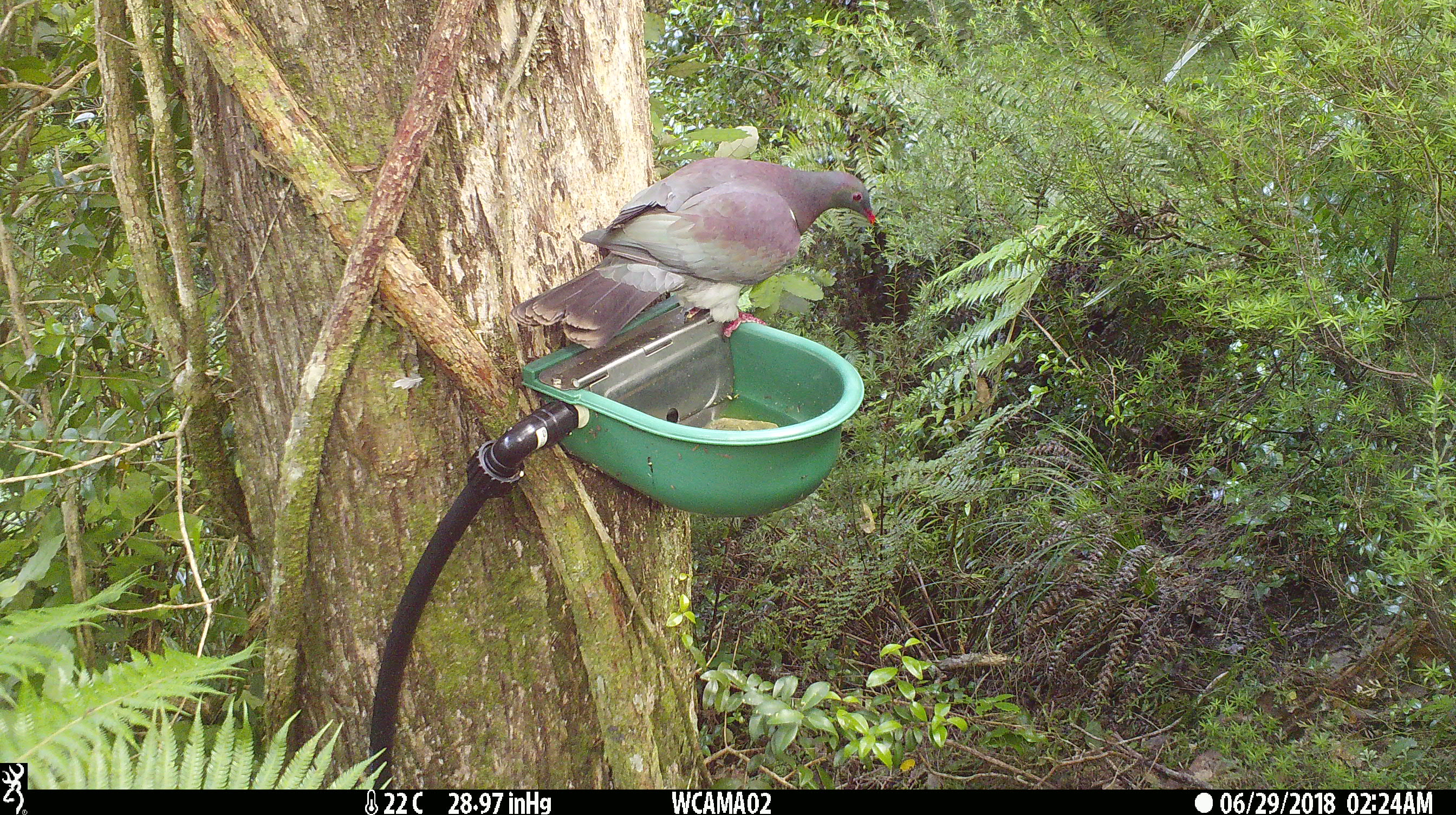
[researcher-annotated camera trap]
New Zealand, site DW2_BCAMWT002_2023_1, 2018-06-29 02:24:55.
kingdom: Animalia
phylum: Chordata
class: Aves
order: Columbiformes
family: Columbidae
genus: Hemiphaga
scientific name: Hemiphaga novaeseelandiae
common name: new zealand pigeon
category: kereru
Kereru (new zealand pigeon) (Hemiphaga novaeseelandiae).